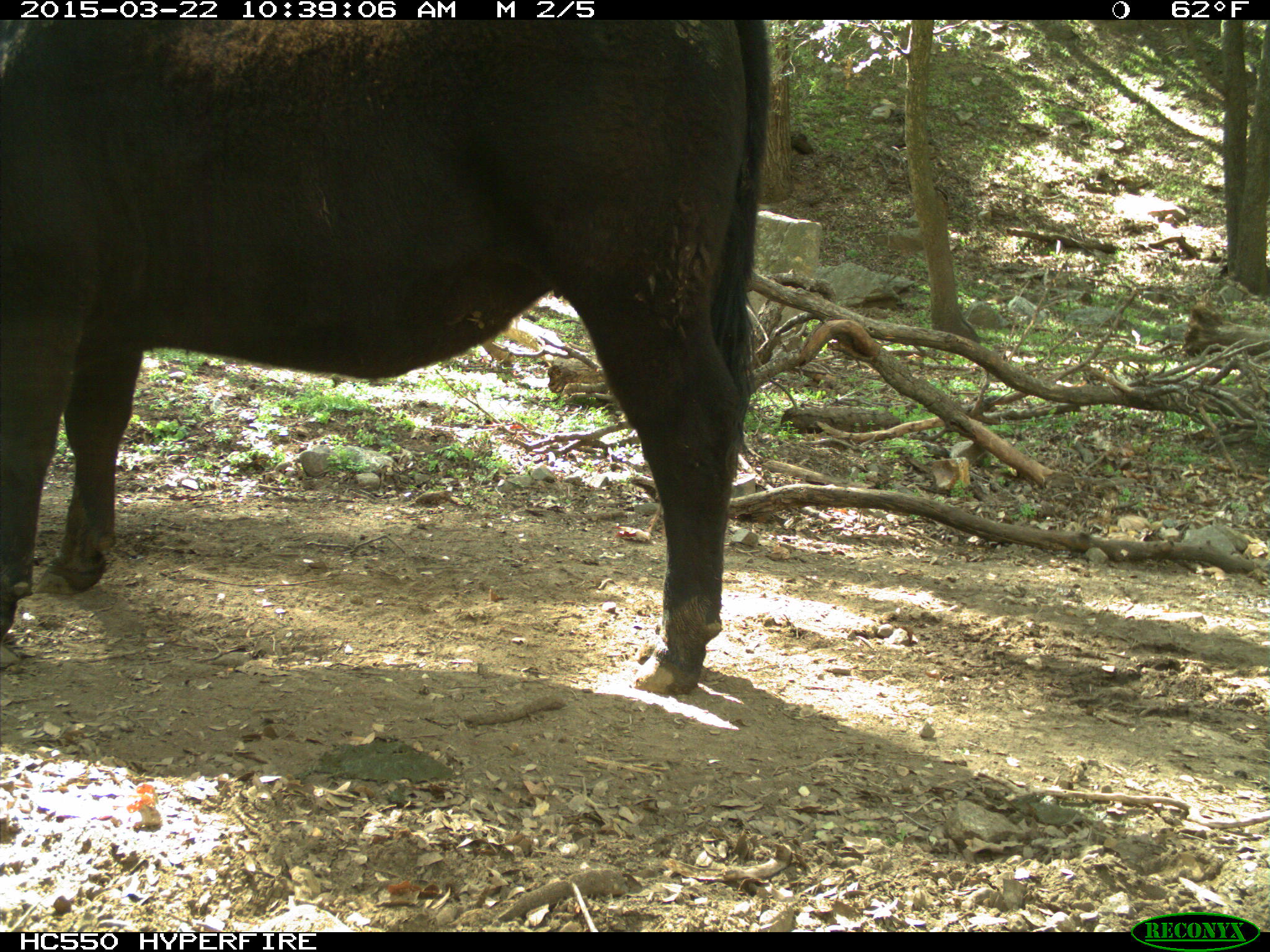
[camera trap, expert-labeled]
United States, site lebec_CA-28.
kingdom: Animalia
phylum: Chordata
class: Mammalia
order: Artiodactyla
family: Bovidae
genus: Bos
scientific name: Bos taurus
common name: domestic cow